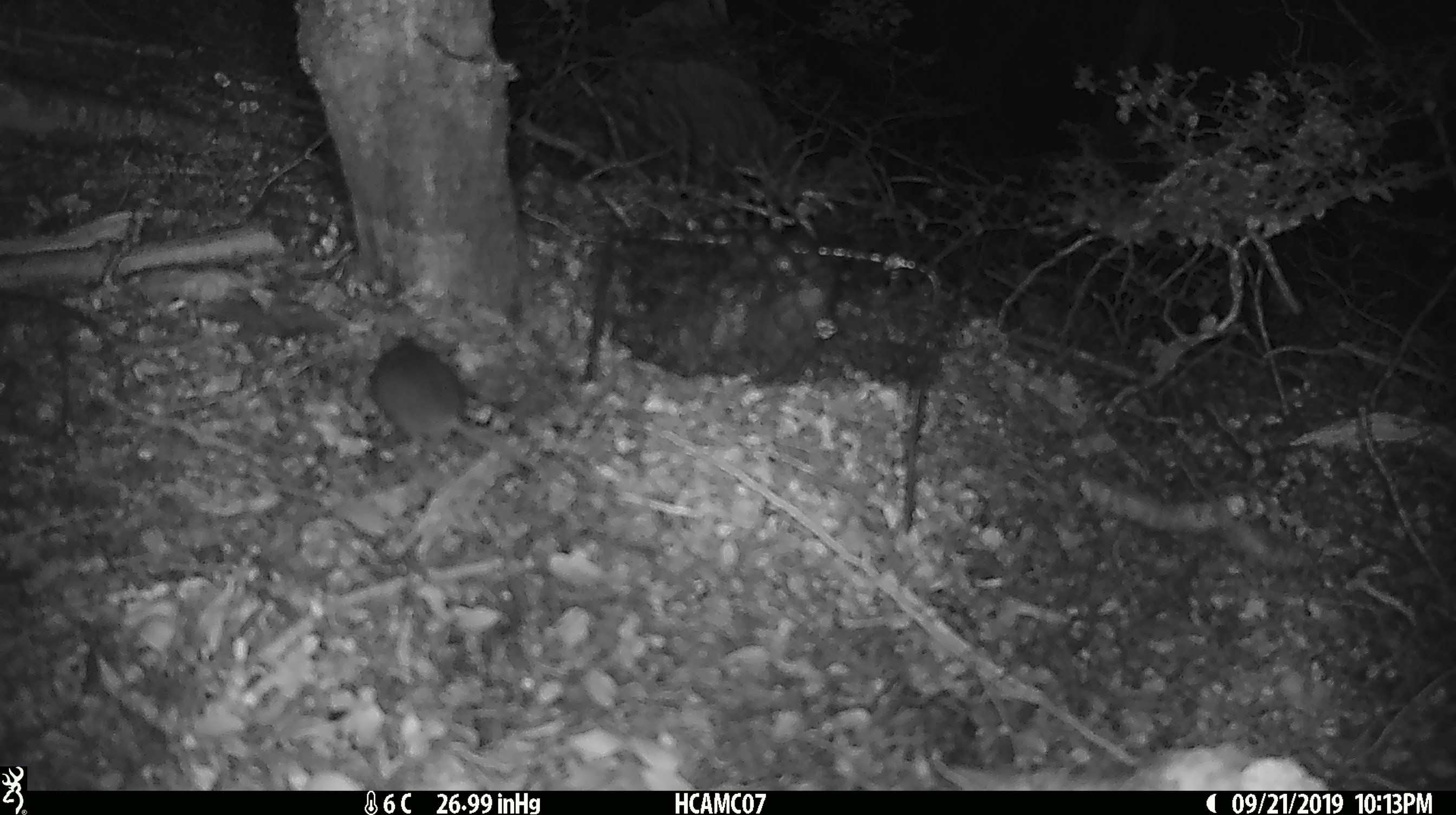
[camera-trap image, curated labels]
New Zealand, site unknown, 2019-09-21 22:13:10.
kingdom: Animalia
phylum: Chordata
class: Mammalia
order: Rodentia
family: Muridae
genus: Mus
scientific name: Mus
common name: mouse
Mouse (Mus).